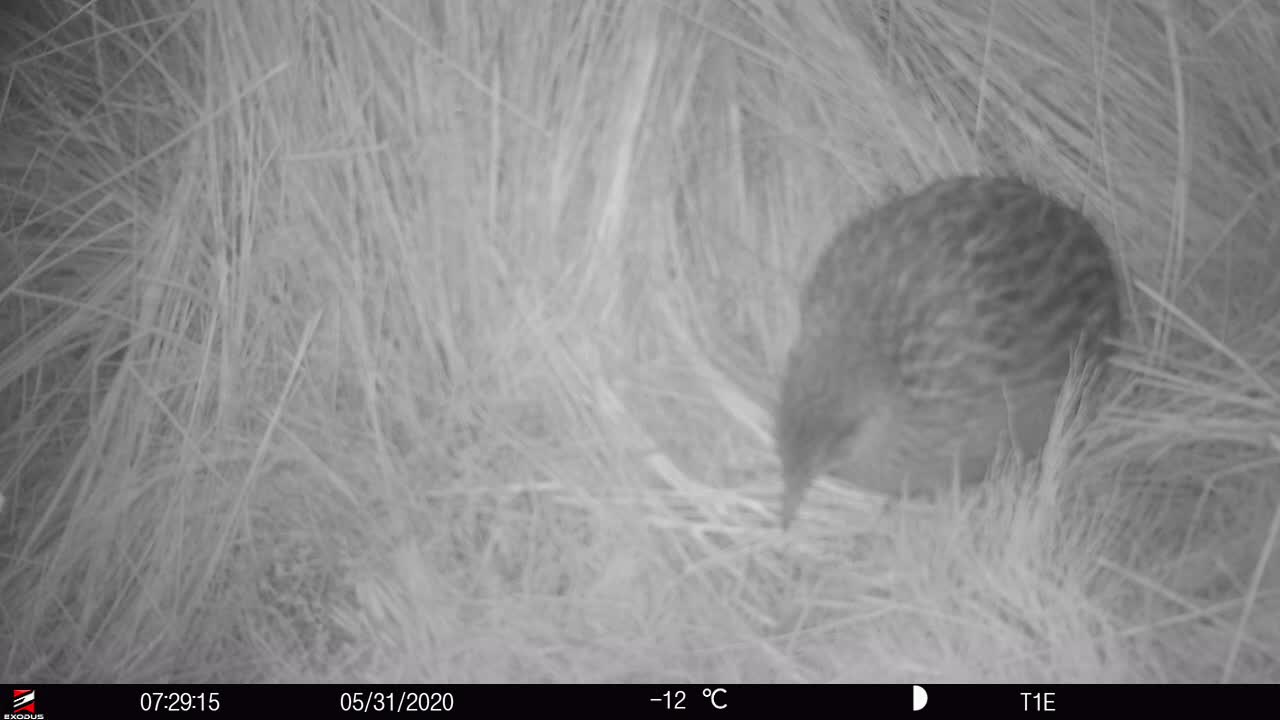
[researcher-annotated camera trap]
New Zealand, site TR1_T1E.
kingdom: Animalia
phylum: Chordata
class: Aves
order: Gruiformes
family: Rallidae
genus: Gallirallus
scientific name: Gallirallus australis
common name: weka